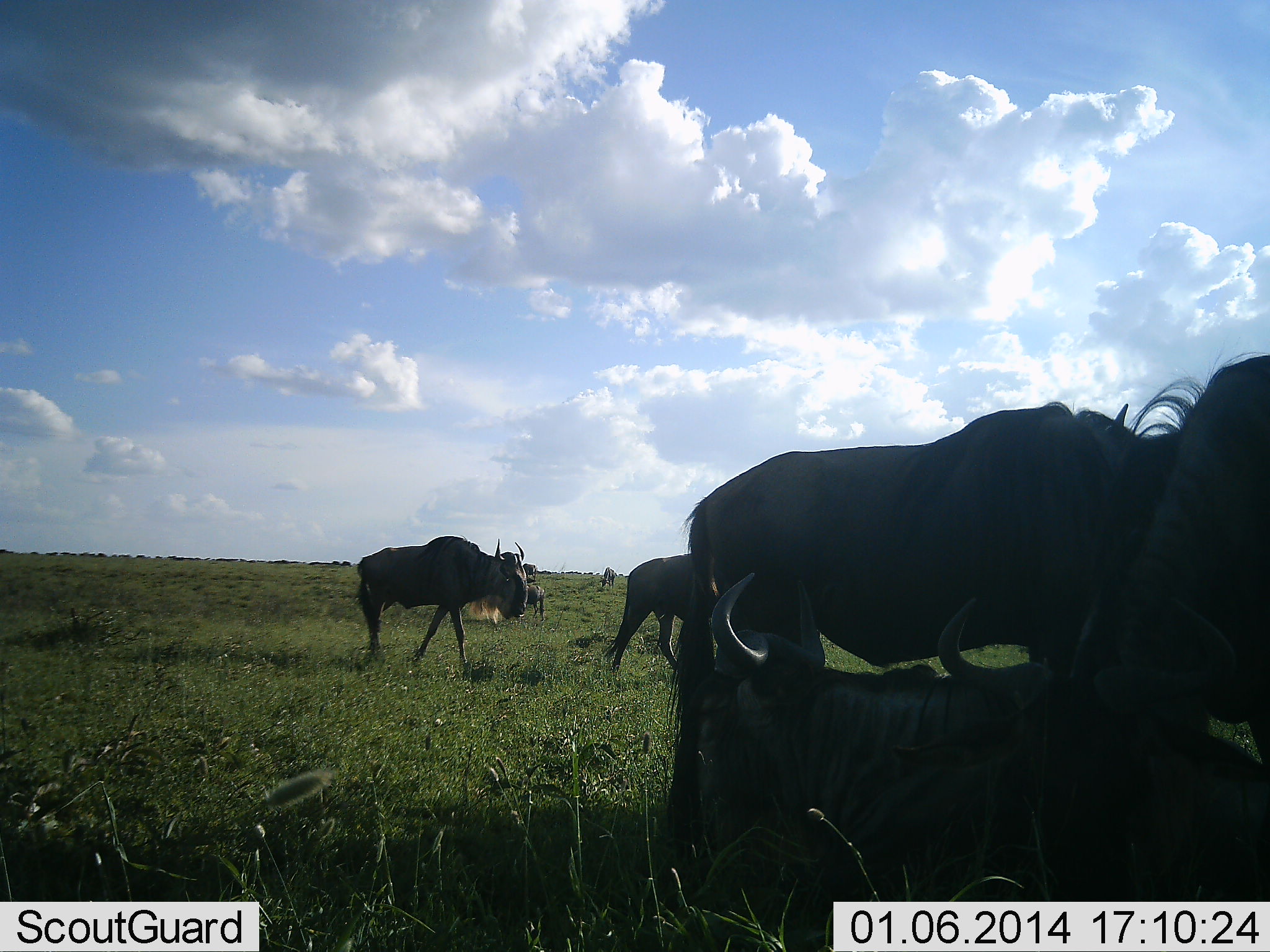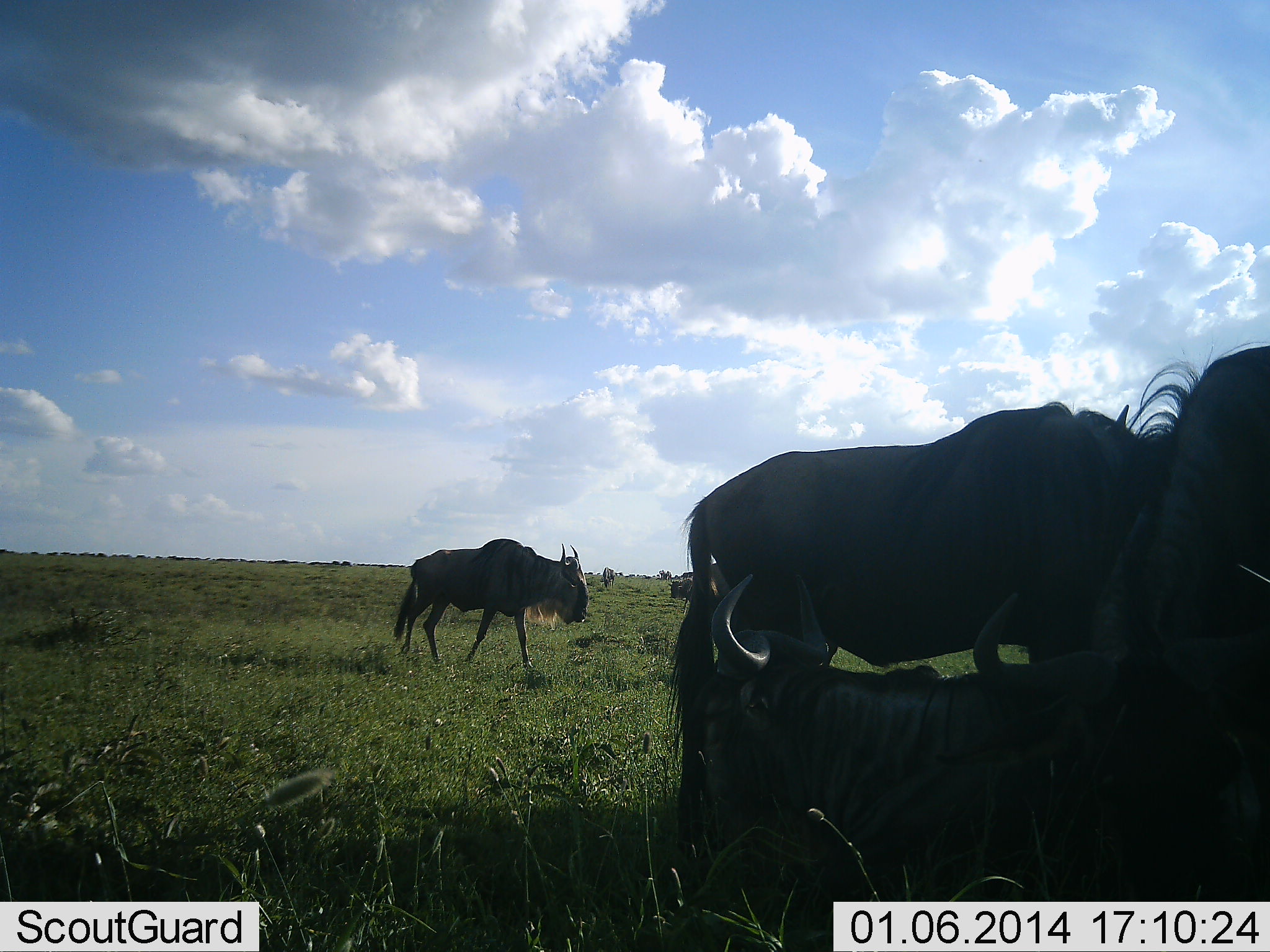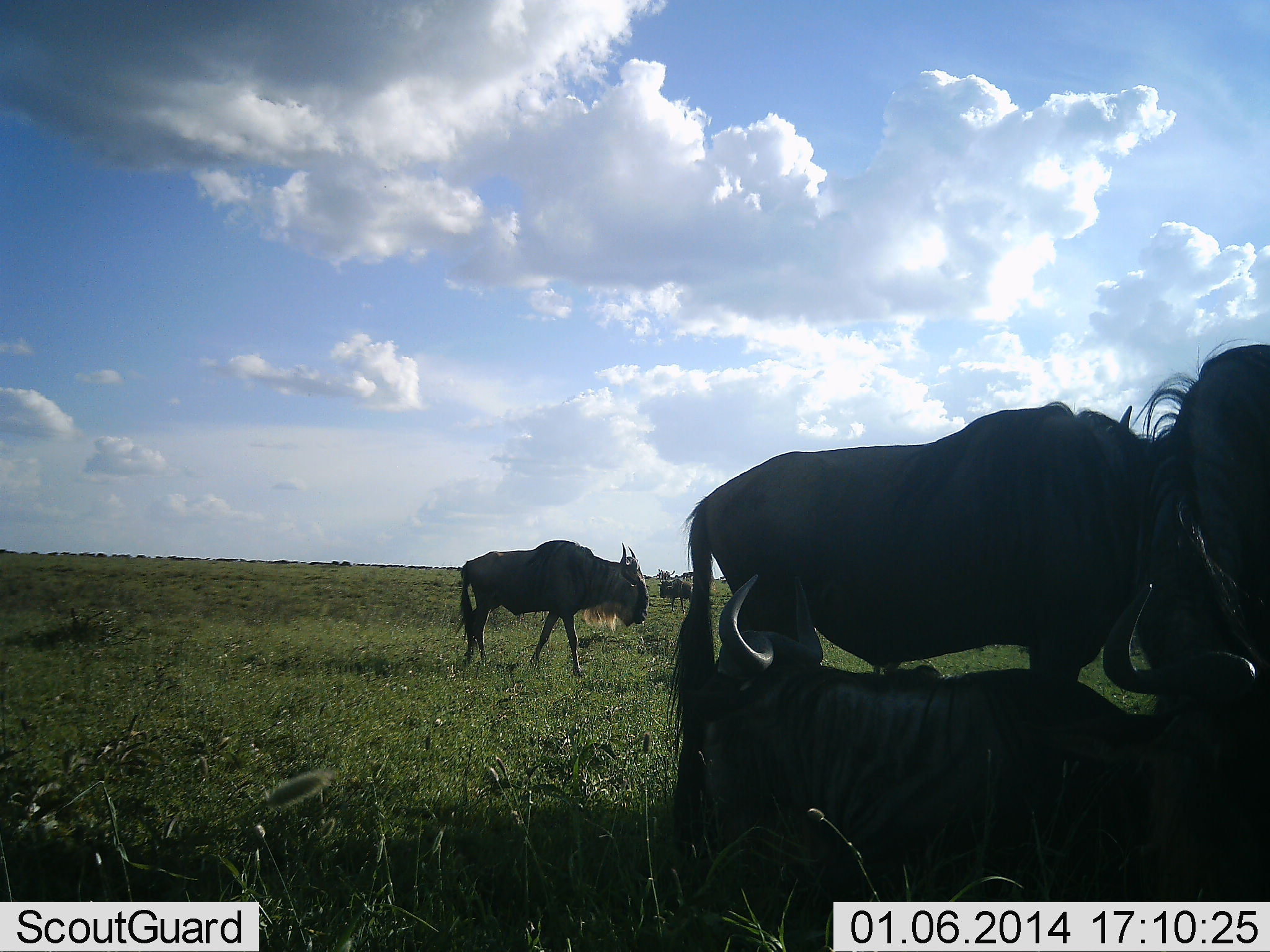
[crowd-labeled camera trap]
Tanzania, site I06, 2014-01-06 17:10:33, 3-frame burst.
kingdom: Animalia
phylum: Chordata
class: Mammalia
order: Artiodactyla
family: Bovidae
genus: Connochaetes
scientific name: Connochaetes taurinus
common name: blue wildebeest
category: wildebeest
Wildebeest (blue wildebeest) (Connochaetes taurinus), count 6. Behavior (volunteer vote fractions): standing 100%, resting 100%, moving 100%, interacting 10%. Young present (vote fraction): 0%. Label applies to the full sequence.